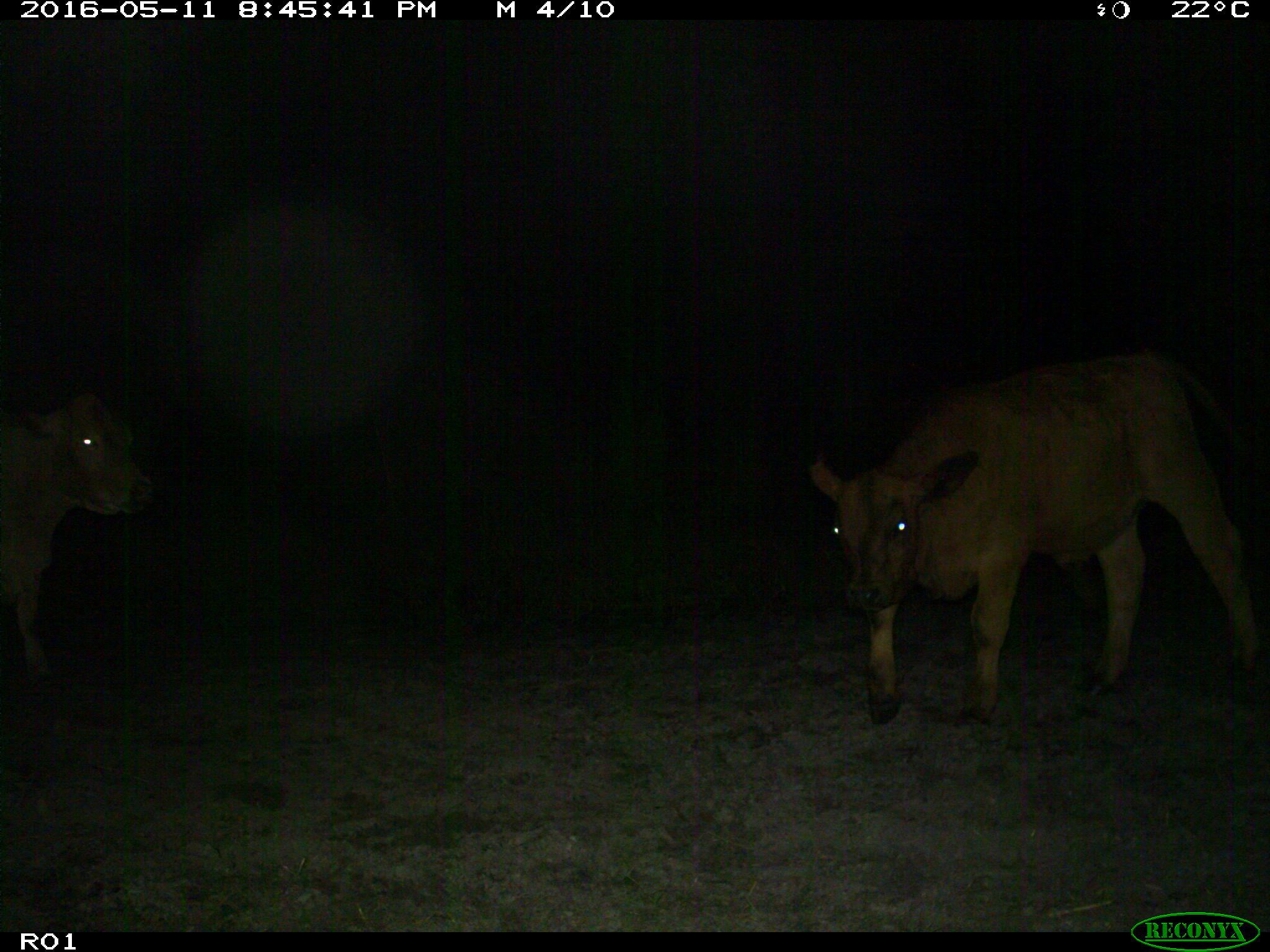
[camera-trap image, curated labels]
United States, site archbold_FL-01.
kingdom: Animalia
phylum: Chordata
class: Mammalia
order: Artiodactyla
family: Bovidae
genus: Bos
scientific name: Bos taurus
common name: domestic cow